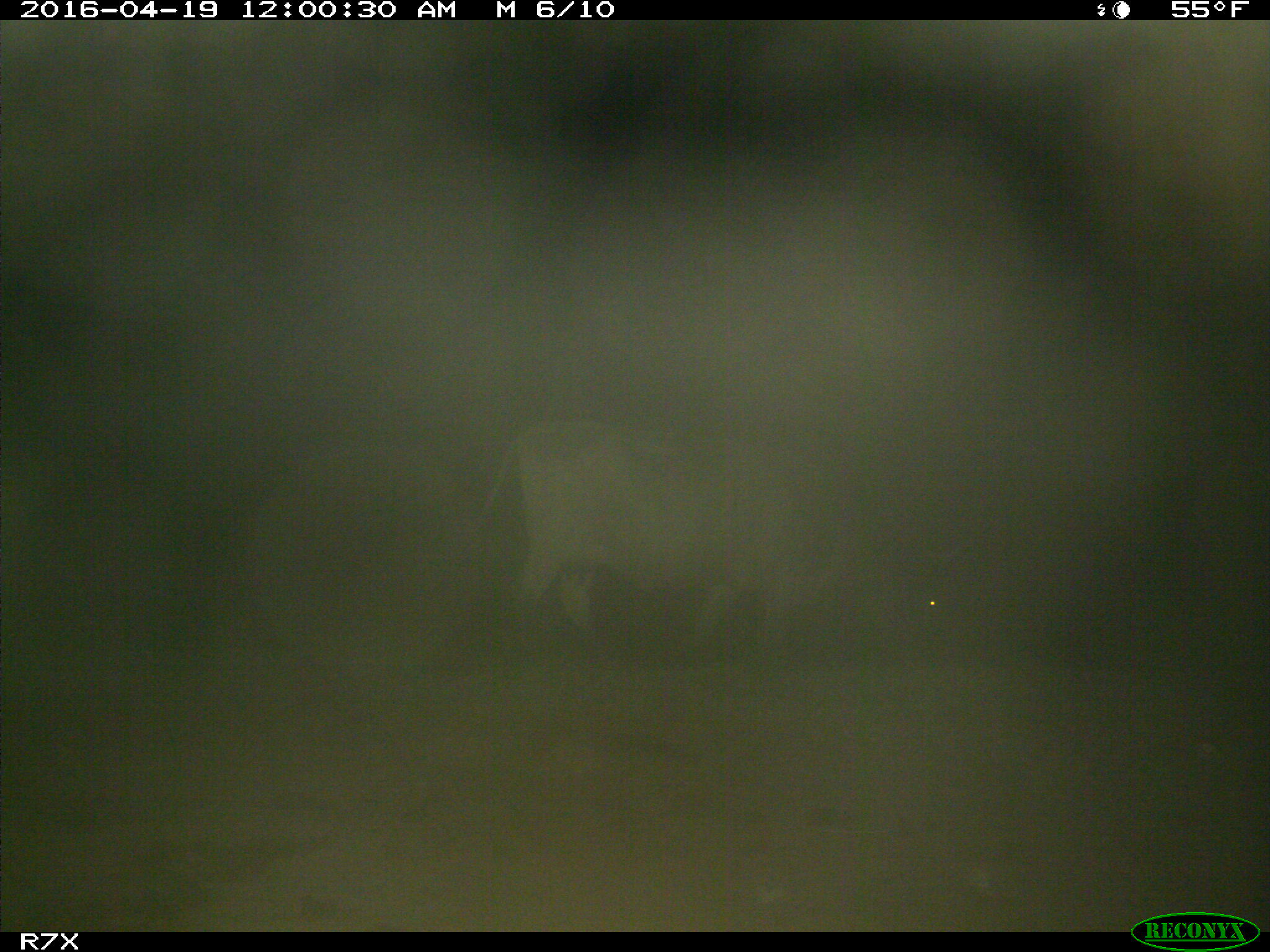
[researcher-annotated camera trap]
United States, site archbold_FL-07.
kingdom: Animalia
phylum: Chordata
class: Mammalia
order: Artiodactyla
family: Bovidae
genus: Bos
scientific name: Bos taurus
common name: domestic cow